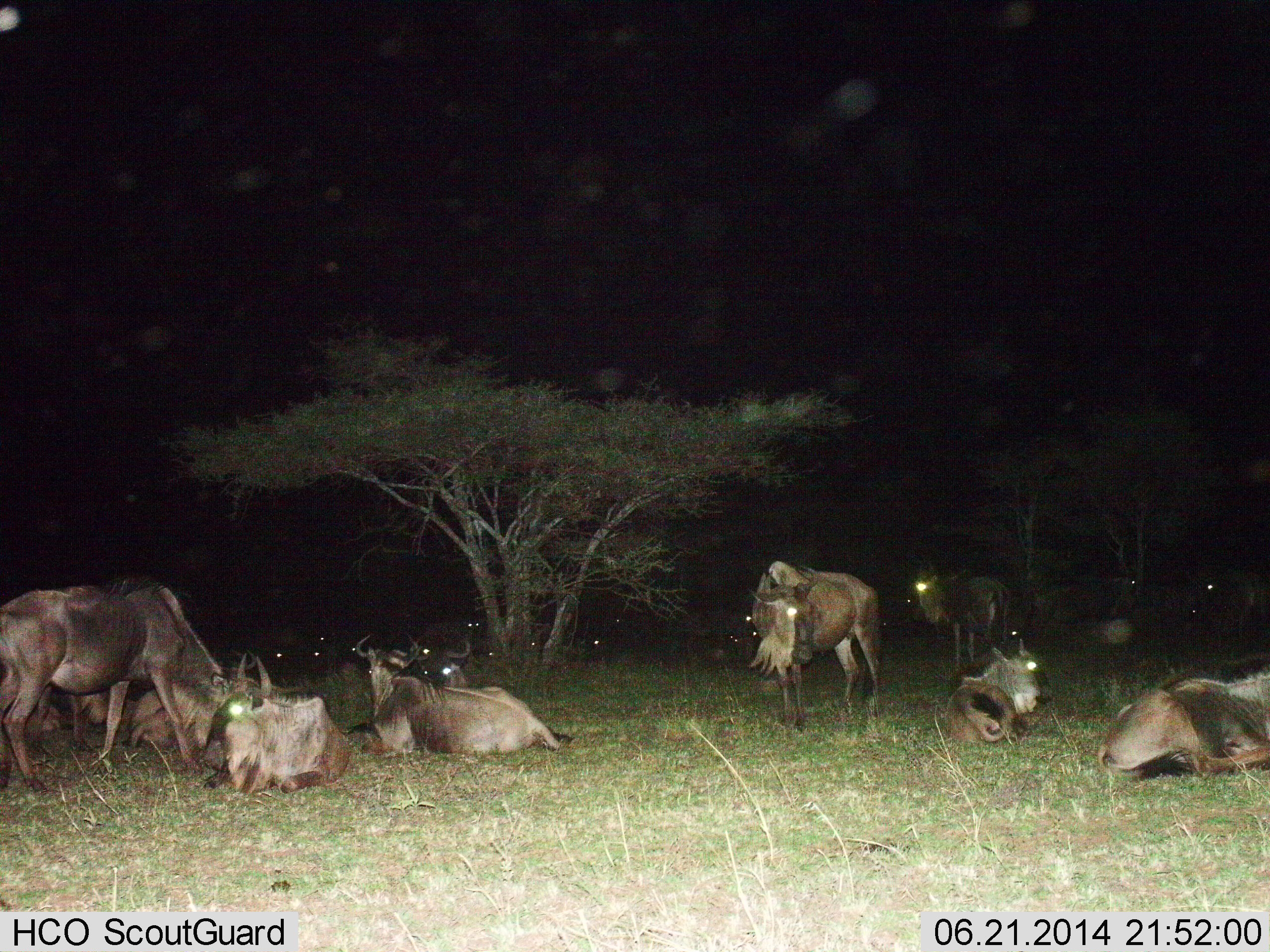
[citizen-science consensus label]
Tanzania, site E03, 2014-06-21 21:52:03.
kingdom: Animalia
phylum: Chordata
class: Mammalia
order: Artiodactyla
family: Bovidae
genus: Connochaetes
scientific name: Connochaetes taurinus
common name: blue wildebeest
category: wildebeest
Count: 11-50.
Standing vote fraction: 80%.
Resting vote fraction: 100%.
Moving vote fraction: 20%.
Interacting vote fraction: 20%.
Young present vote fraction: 0%.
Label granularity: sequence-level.